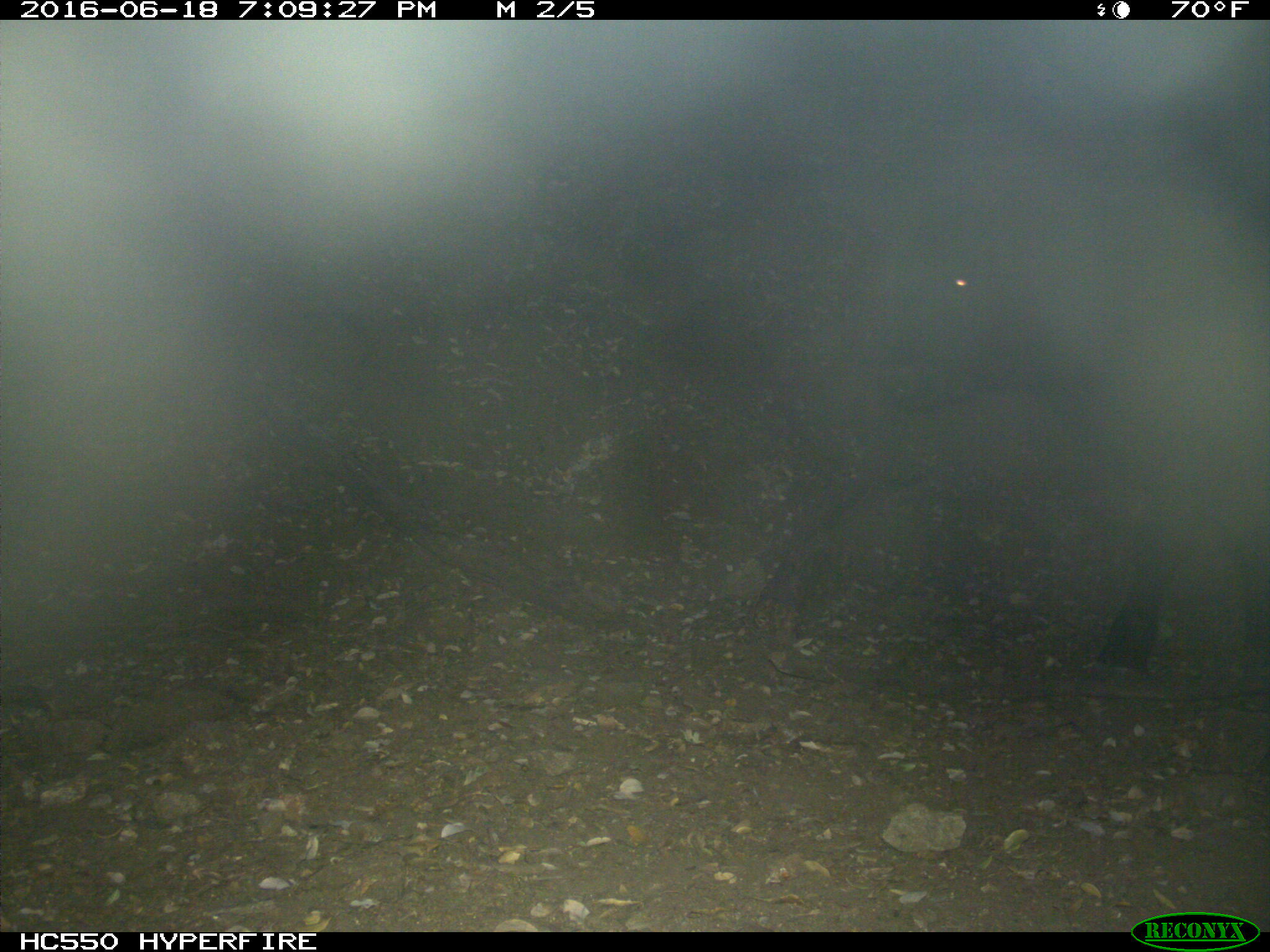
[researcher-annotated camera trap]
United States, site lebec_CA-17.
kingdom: Animalia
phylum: Chordata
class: Mammalia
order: Artiodactyla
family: Bovidae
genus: Bos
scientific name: Bos taurus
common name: domestic cow